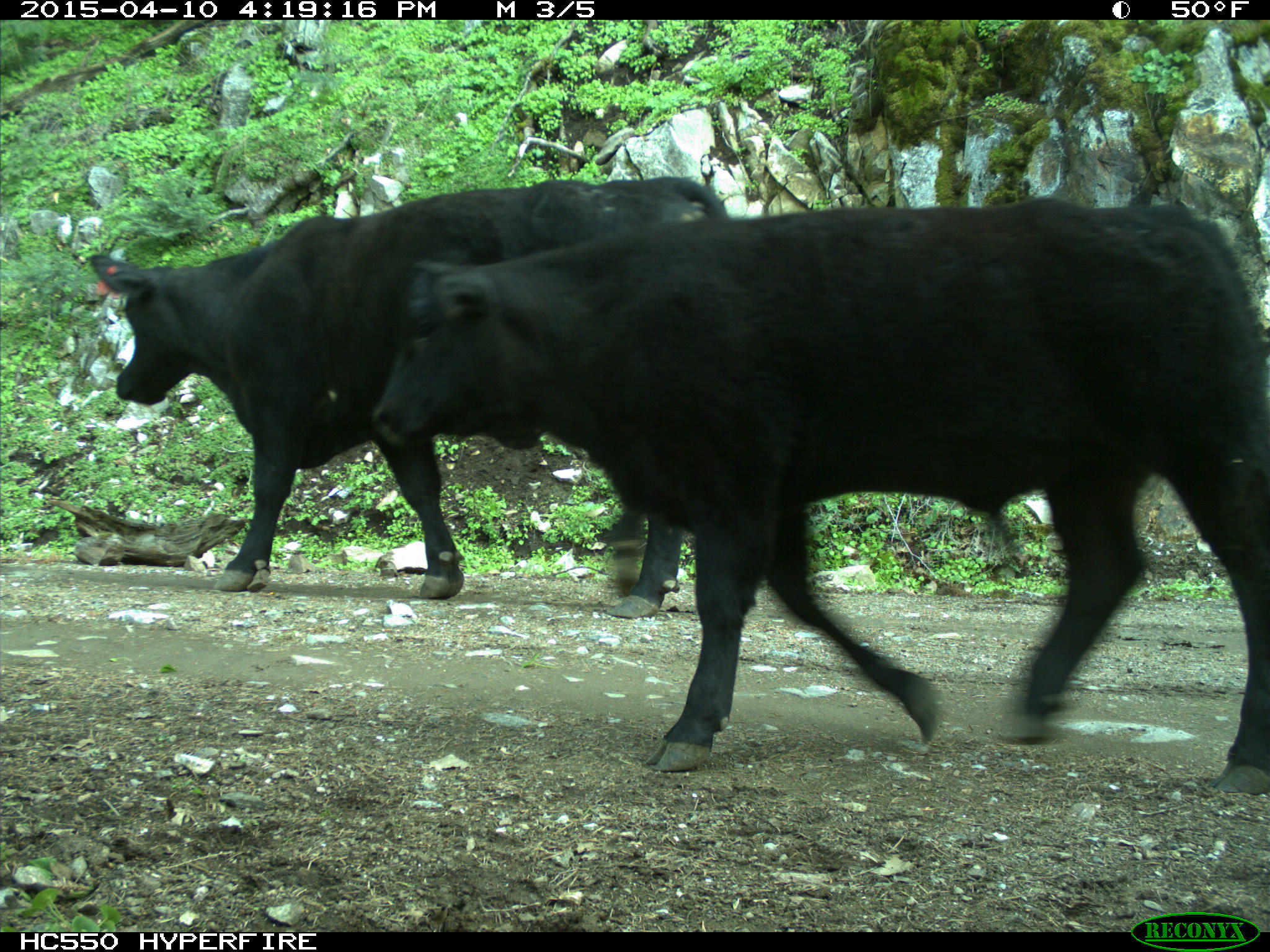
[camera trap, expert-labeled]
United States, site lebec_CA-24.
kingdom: Animalia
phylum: Chordata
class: Mammalia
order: Artiodactyla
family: Bovidae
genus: Bos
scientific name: Bos taurus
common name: domestic cow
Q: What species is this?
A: Bos taurus (domestic cow).